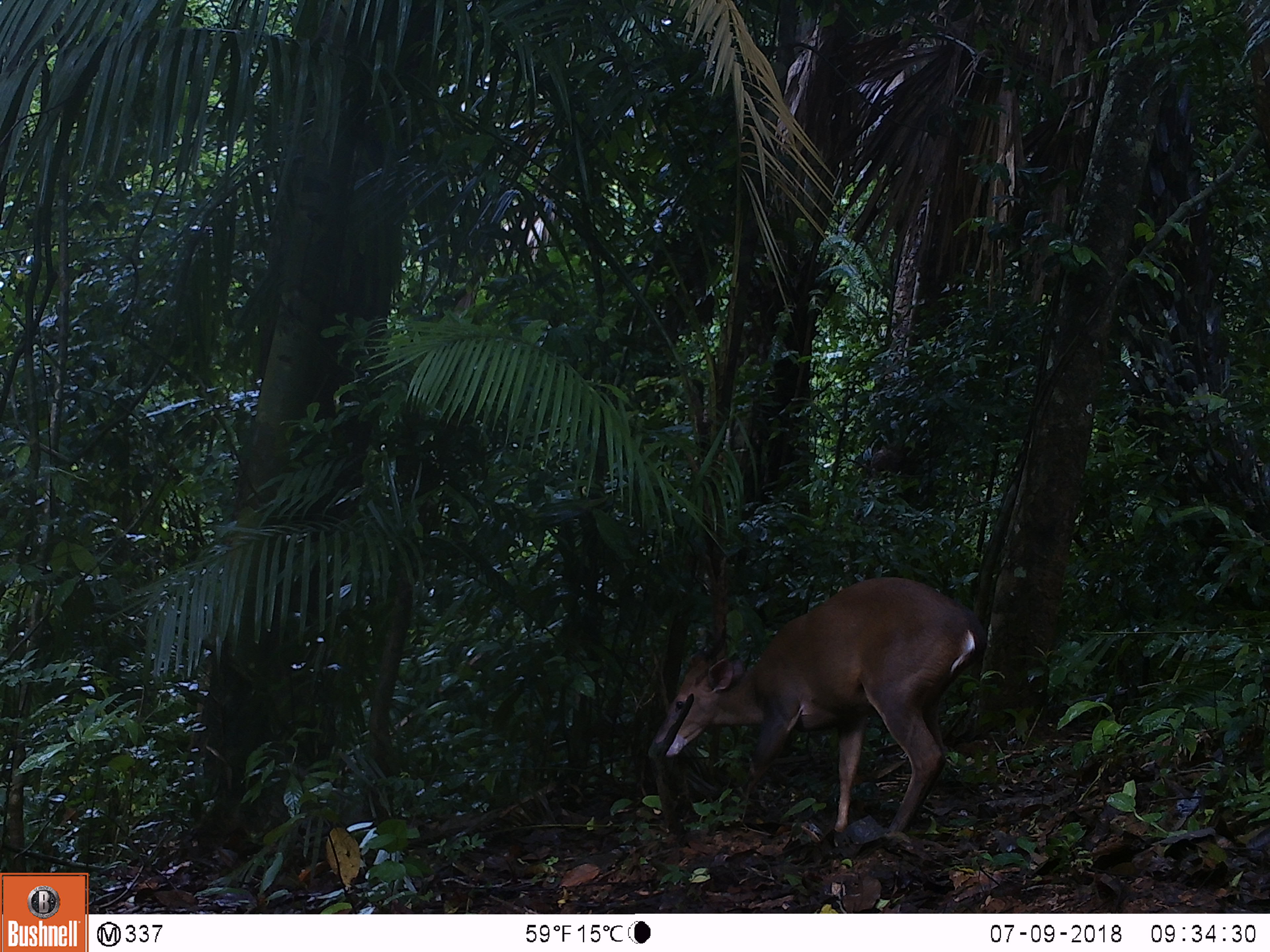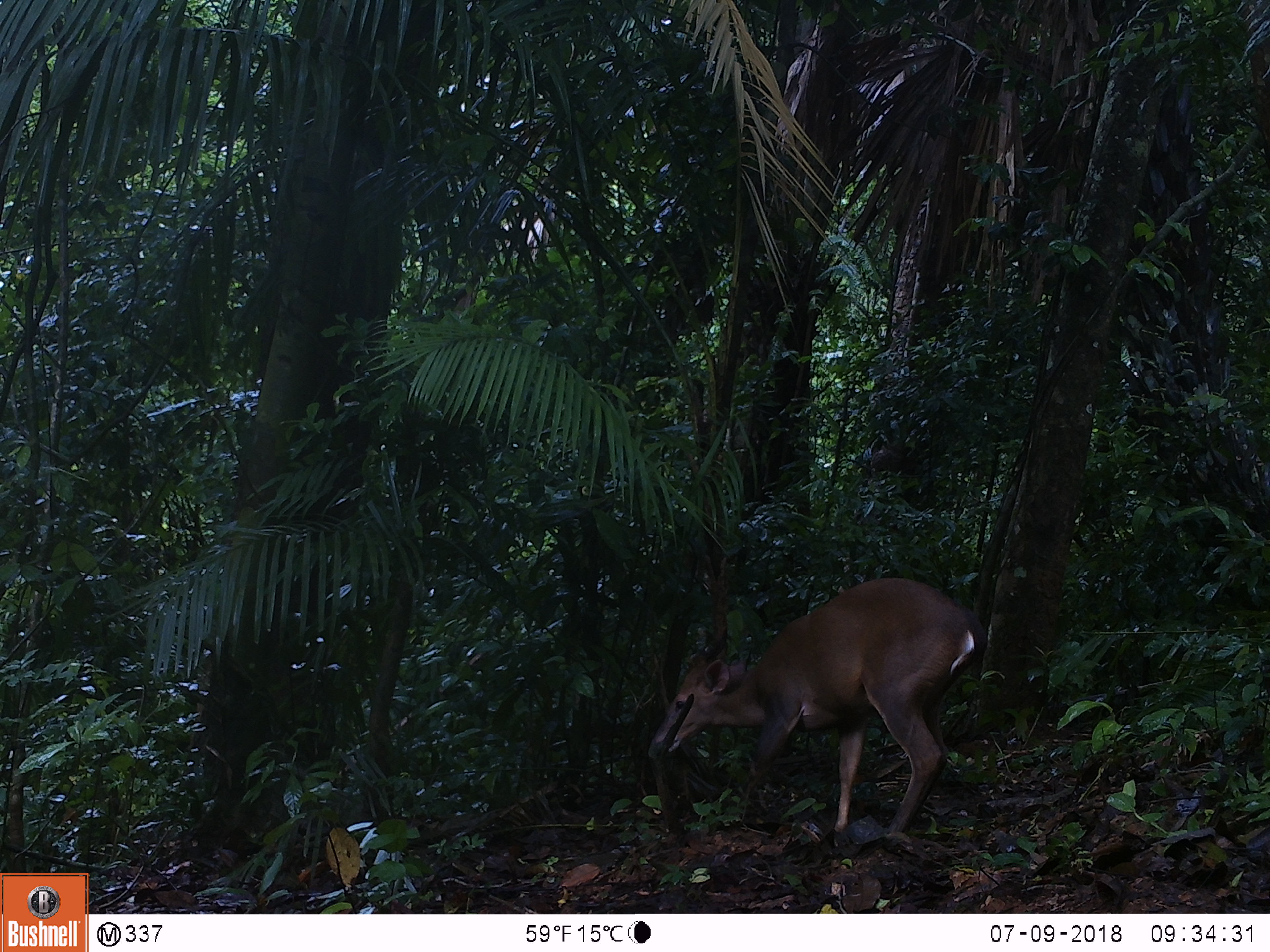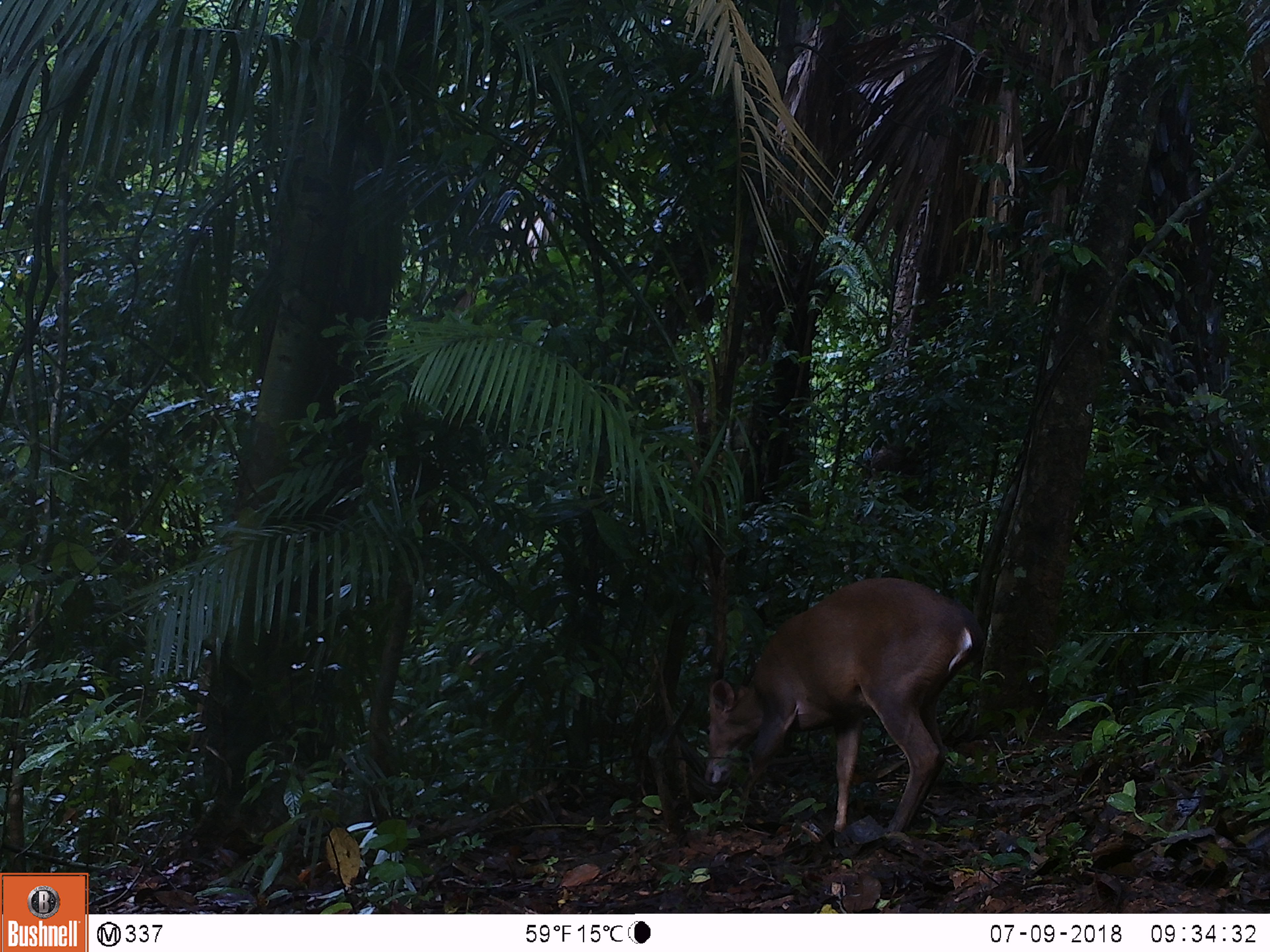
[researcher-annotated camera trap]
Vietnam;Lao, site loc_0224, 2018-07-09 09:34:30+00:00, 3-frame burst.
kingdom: Animalia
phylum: Chordata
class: Mammalia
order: Artiodactyla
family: Cervidae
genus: Muntiacus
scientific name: Muntiacus vuquangensis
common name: large-antlered muntjac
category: large antlered muntjac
Large antlered muntjac (large-antlered muntjac) (Muntiacus vuquangensis). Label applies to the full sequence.